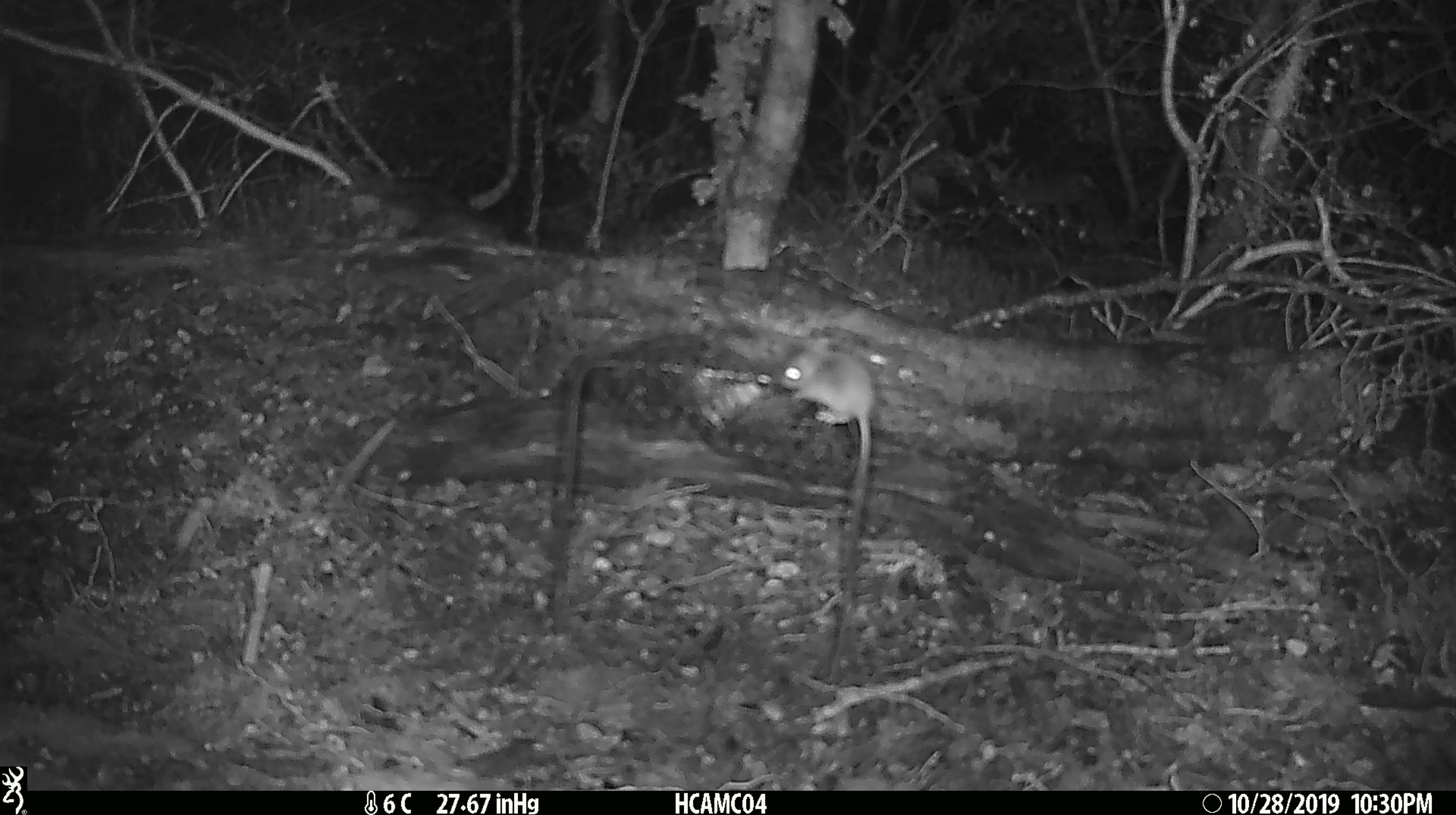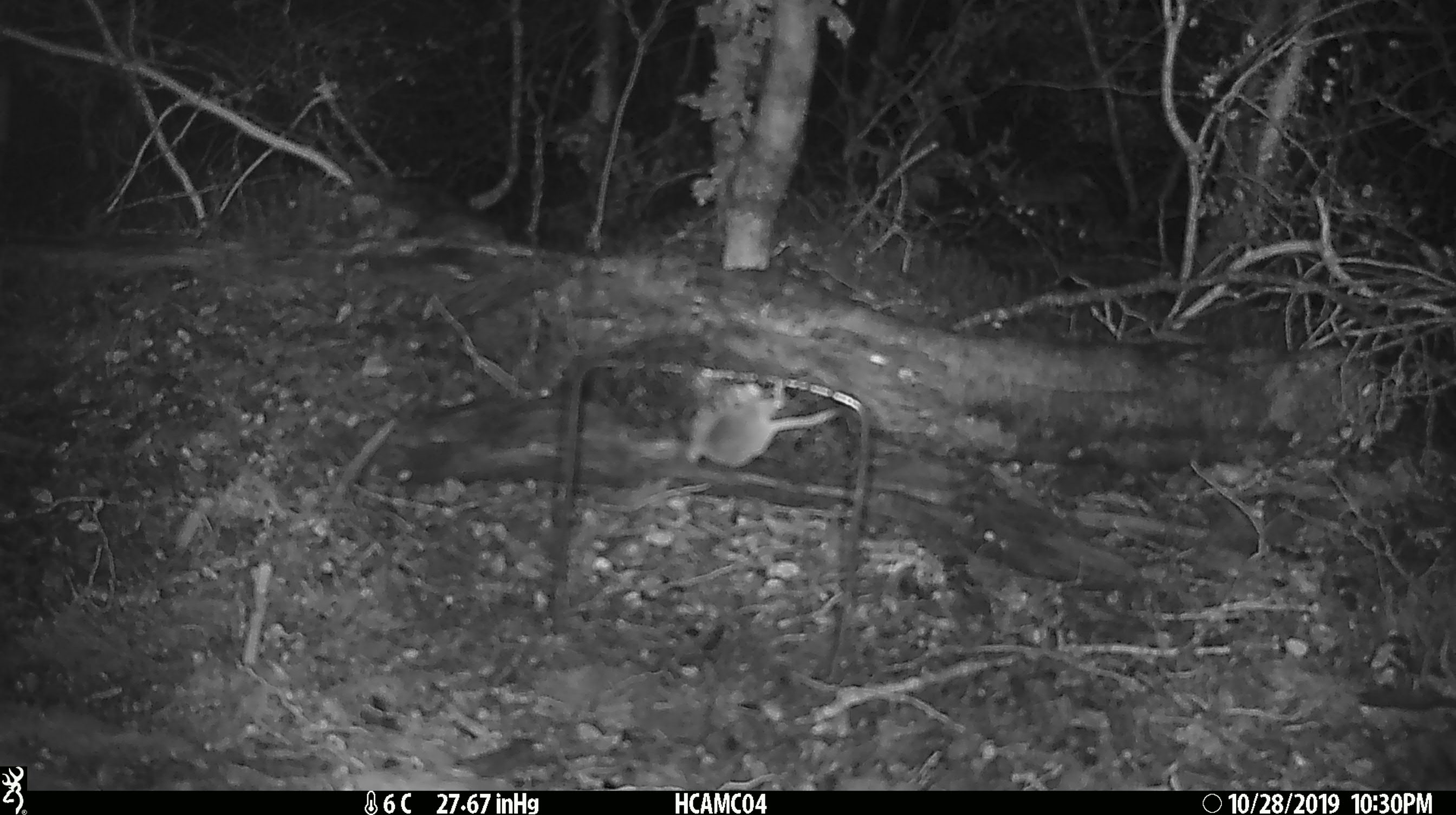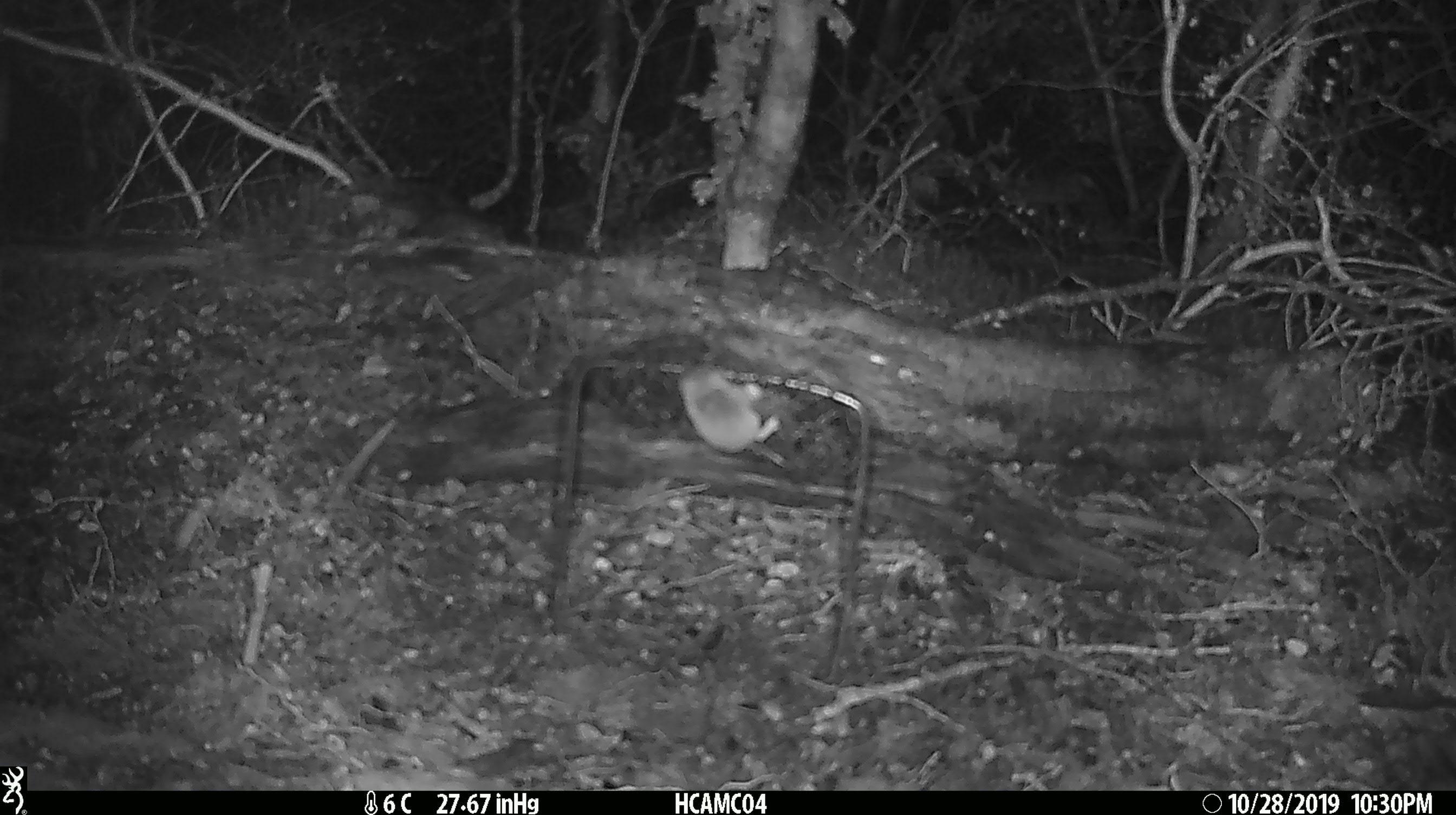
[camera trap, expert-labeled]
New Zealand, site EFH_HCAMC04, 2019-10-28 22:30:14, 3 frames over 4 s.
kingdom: Animalia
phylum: Chordata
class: Mammalia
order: Rodentia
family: Muridae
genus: Mus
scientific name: Mus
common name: mouse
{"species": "mouse (Mus)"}